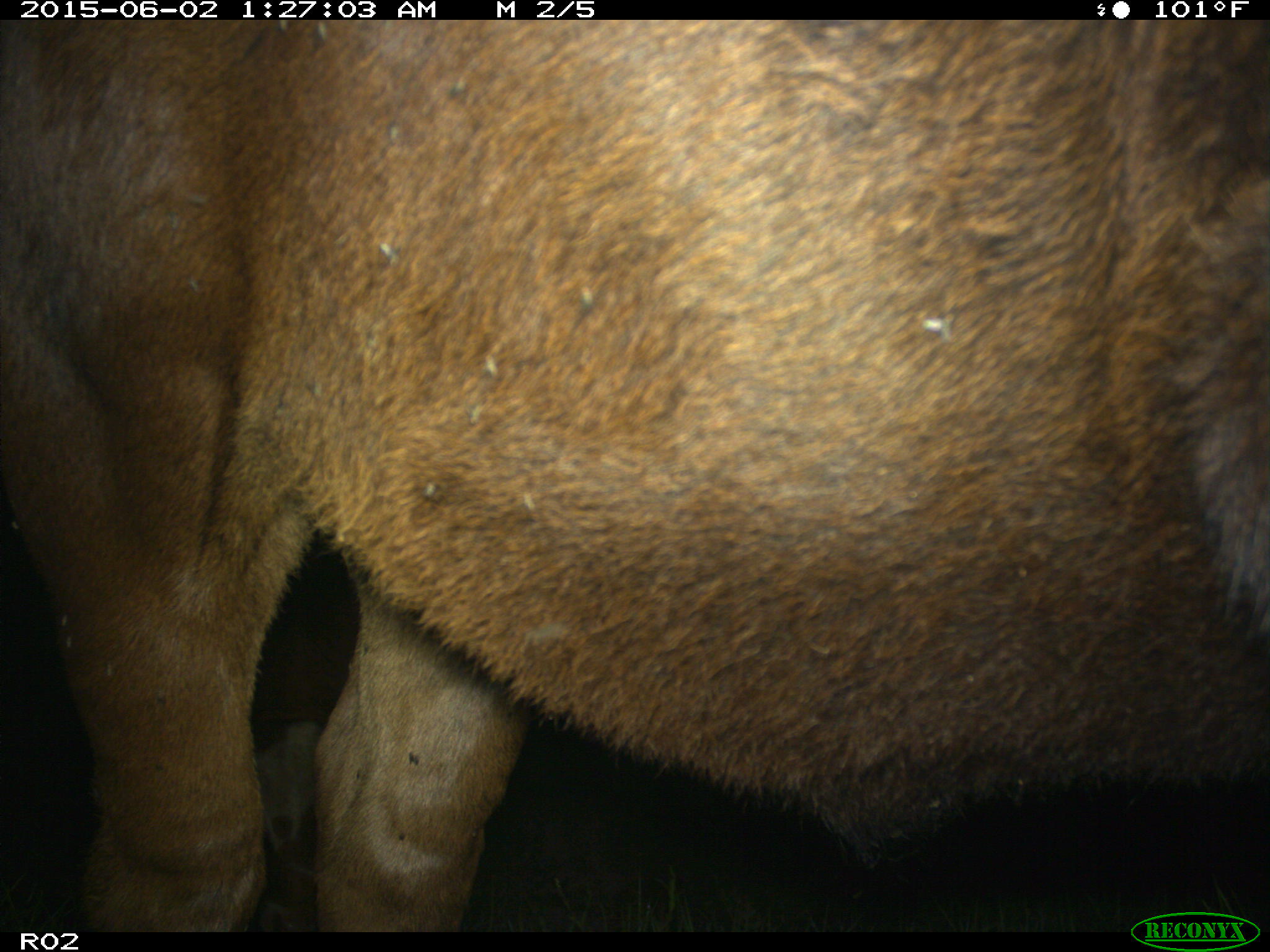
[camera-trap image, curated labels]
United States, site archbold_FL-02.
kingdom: Animalia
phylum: Chordata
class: Mammalia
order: Artiodactyla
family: Bovidae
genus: Bos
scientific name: Bos taurus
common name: domestic cow